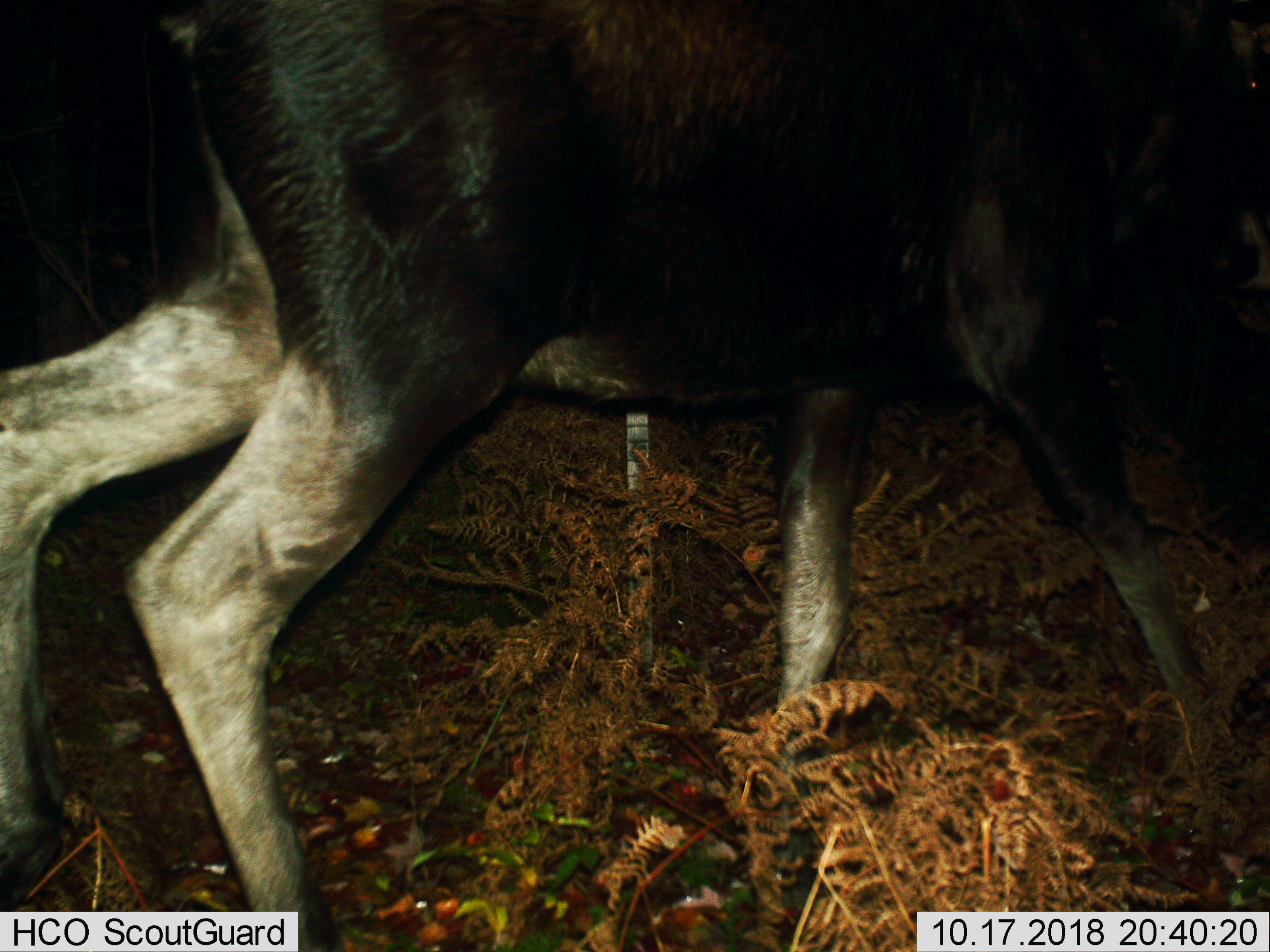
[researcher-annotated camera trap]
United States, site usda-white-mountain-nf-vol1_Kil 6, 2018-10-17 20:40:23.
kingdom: Animalia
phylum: Chordata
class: Mammalia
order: Artiodactyla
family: Cervidae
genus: Alces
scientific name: Alces alces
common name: moose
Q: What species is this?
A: Moose (Alces alces).